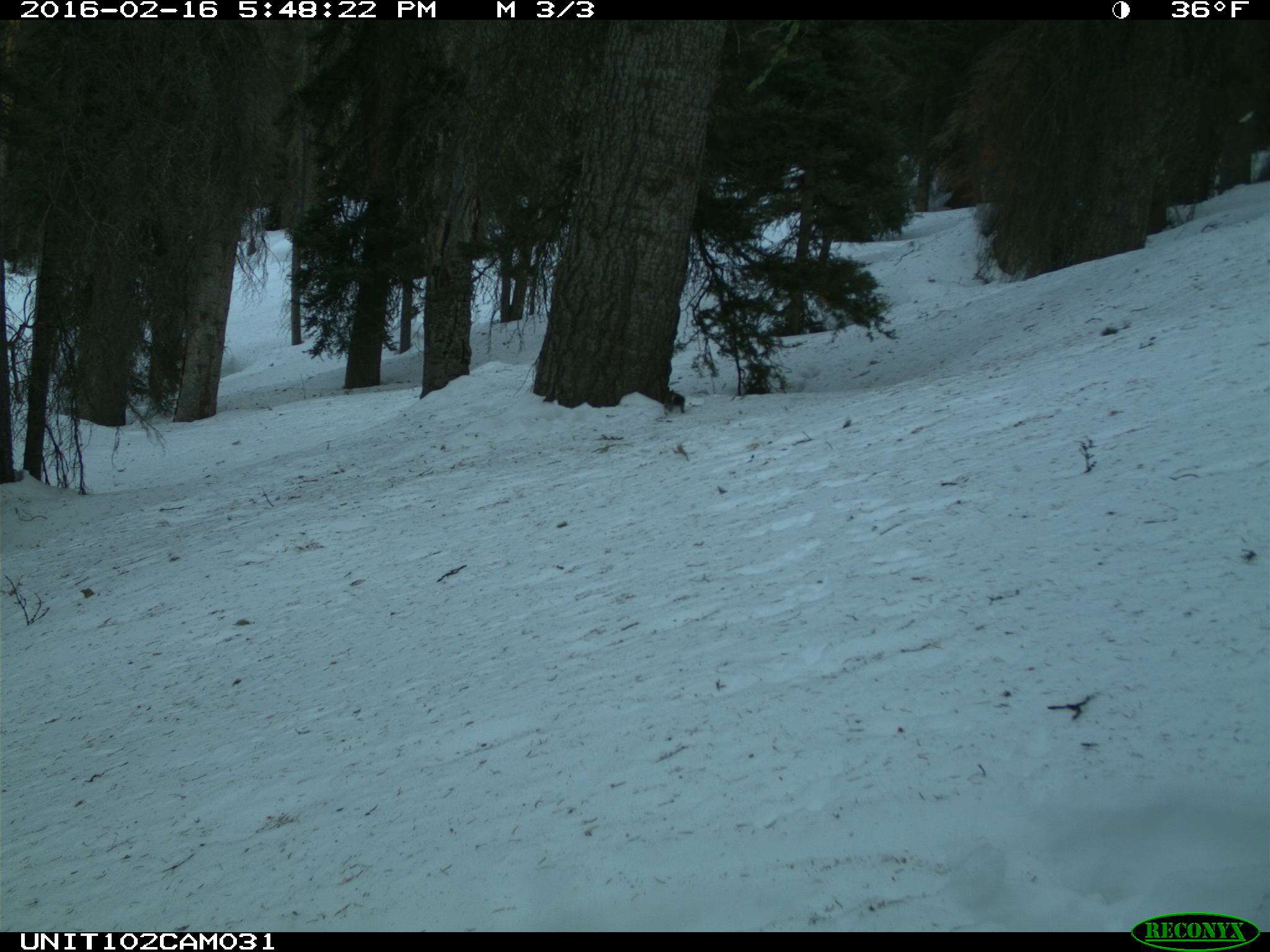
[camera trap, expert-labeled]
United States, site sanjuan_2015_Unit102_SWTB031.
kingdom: Animalia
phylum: Chordata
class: Mammalia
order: Rodentia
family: Sciuridae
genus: Tamiasciurus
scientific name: Tamiasciurus hudsonicus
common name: american red squirrel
Tamiasciurus hudsonicus (american red squirrel).